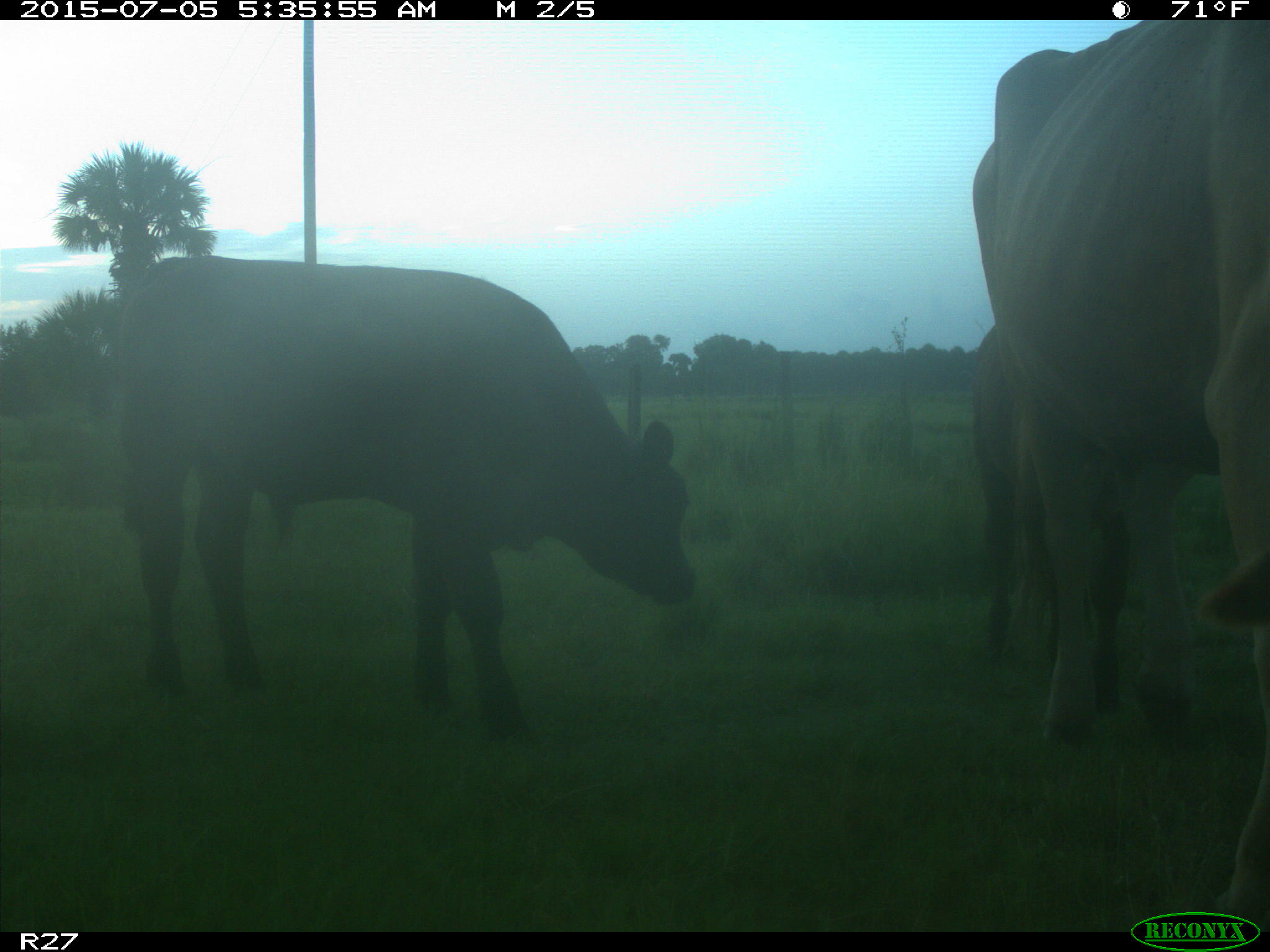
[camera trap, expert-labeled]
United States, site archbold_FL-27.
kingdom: Animalia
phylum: Chordata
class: Mammalia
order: Artiodactyla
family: Bovidae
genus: Bos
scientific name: Bos taurus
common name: domestic cow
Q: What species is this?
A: Bos taurus (domestic cow).